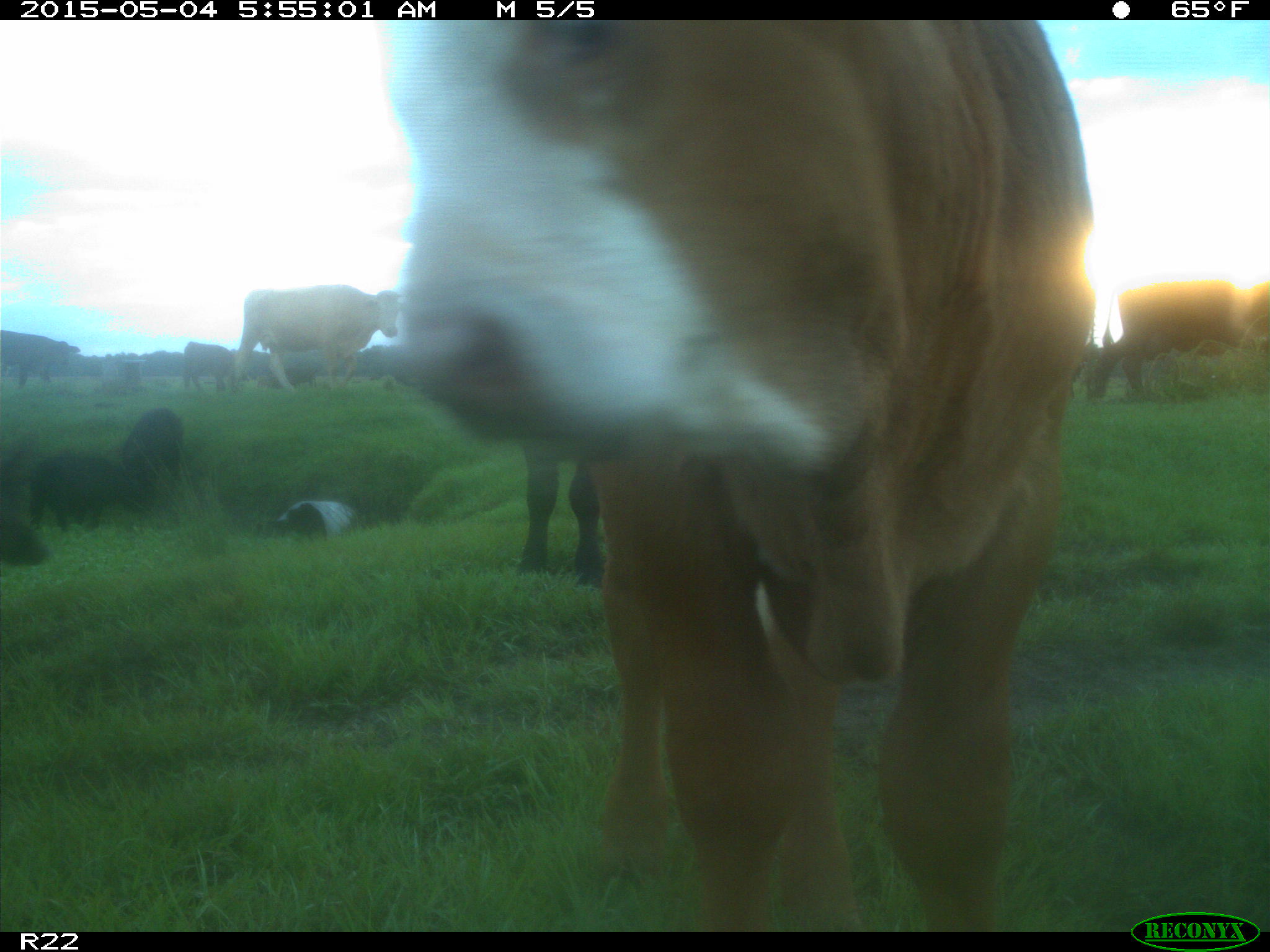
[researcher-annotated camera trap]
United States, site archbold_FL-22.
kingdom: Animalia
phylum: Chordata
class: Mammalia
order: Artiodactyla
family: Bovidae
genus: Bos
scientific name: Bos taurus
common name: domestic cow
Bos taurus (domestic cow).